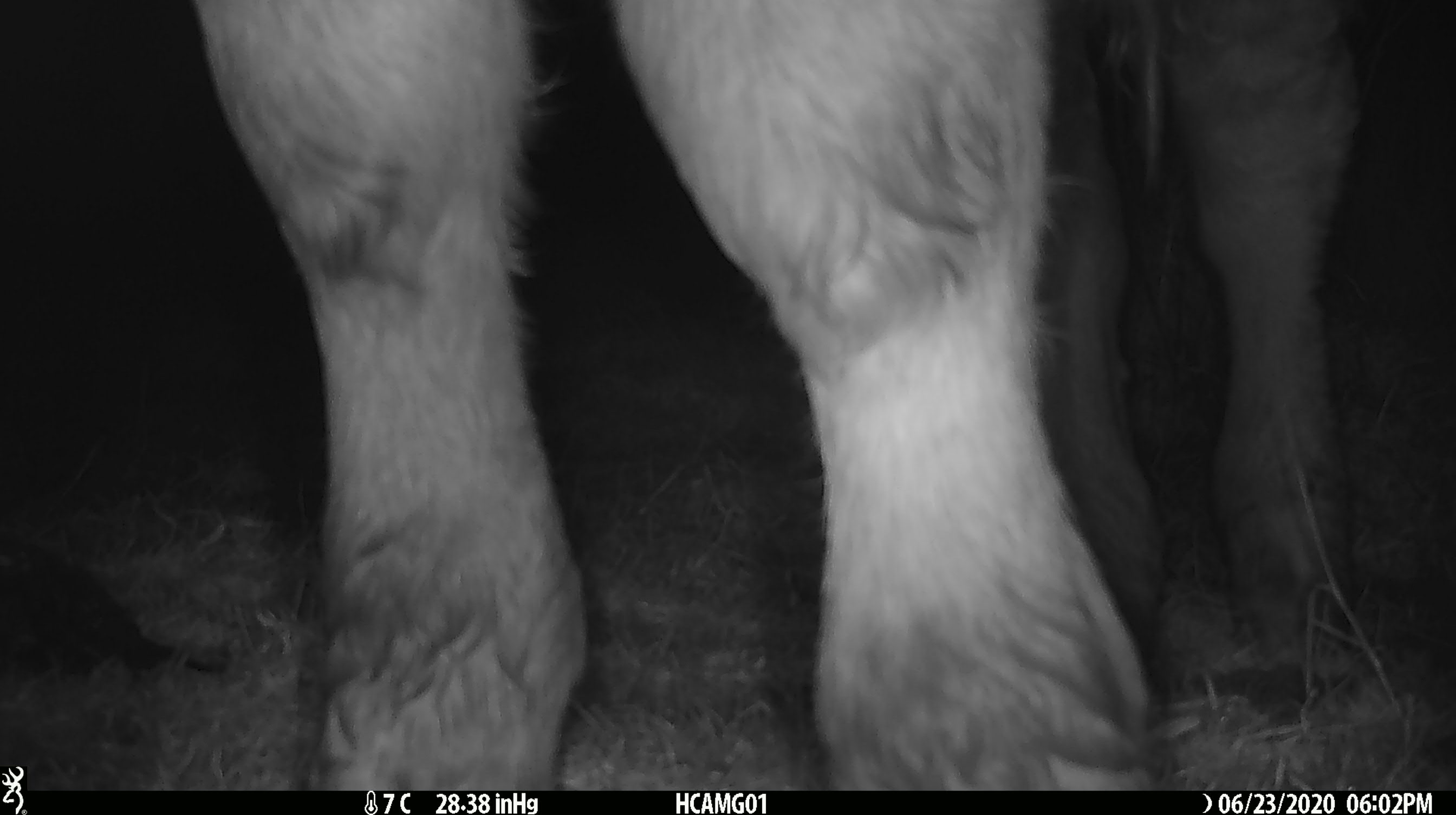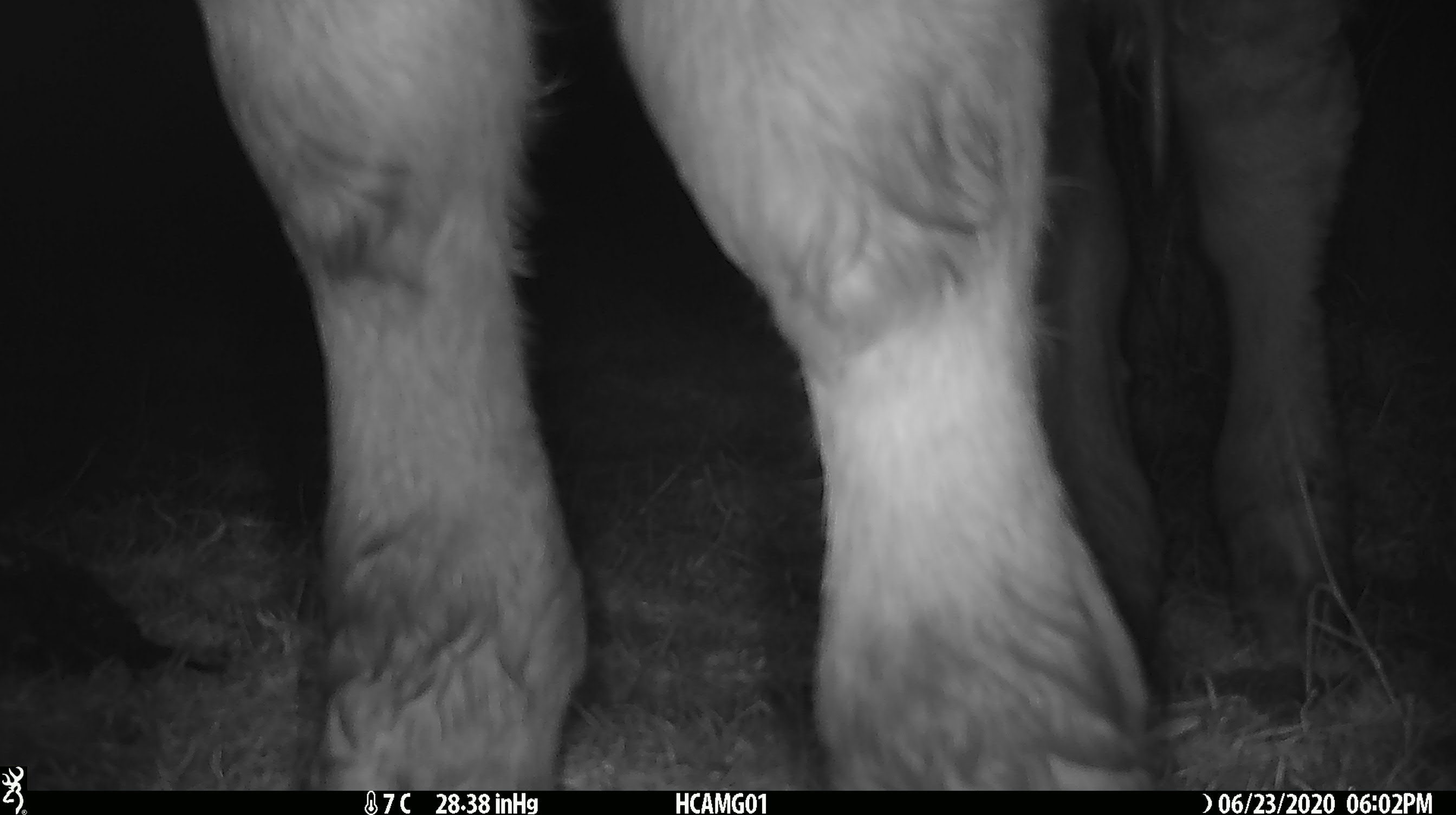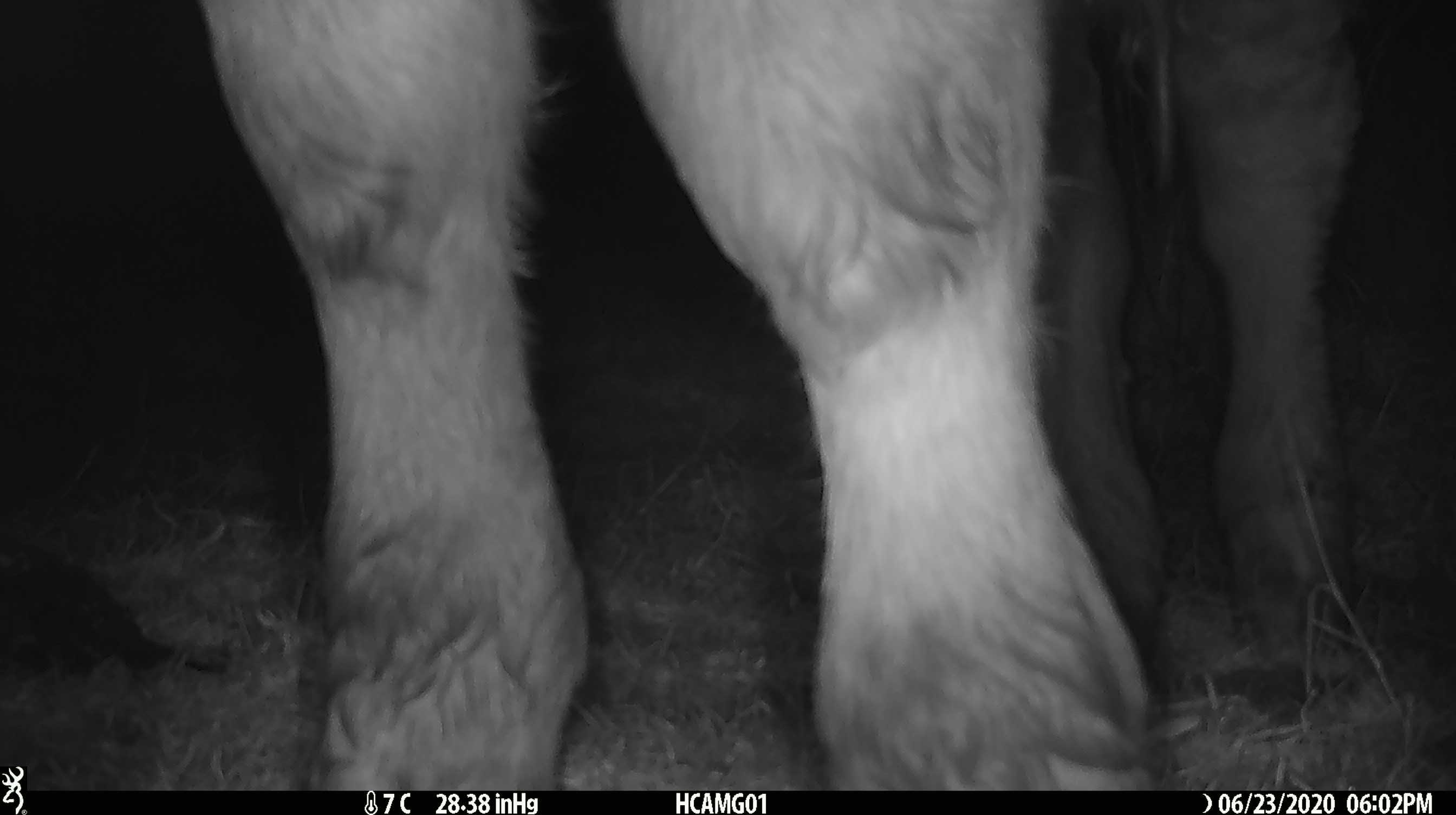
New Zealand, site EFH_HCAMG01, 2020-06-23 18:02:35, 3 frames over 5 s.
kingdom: Animalia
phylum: Chordata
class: Mammalia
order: Artiodactyla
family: Bovidae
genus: Bos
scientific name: Bos taurus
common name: domestic cow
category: cow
Cow (domestic cow) (Bos taurus).